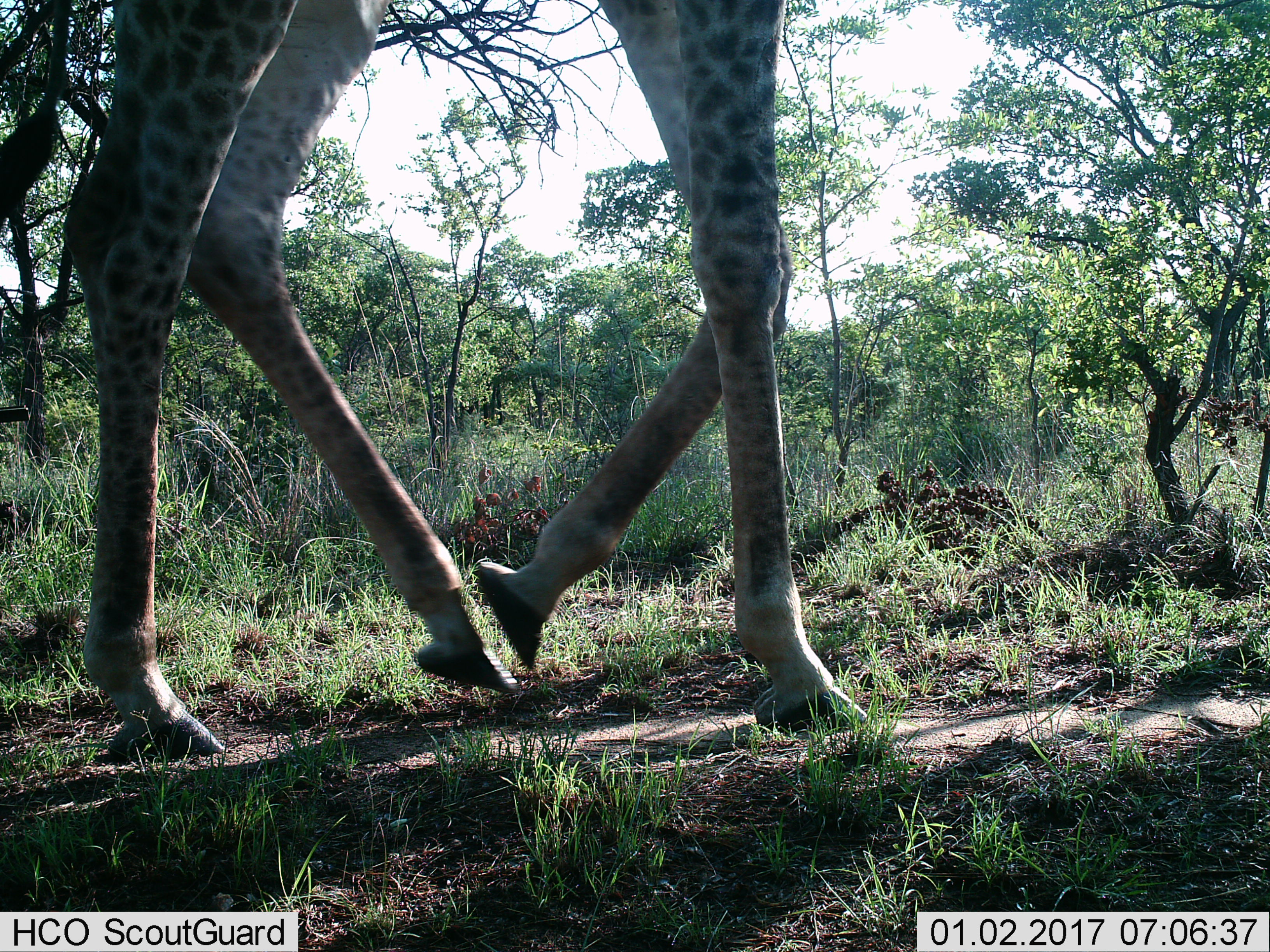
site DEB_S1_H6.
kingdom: Animalia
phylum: Chordata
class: Mammalia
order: Artiodactyla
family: Giraffidae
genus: Giraffa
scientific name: Giraffa camelopardalis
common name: giraffe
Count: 1.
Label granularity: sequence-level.